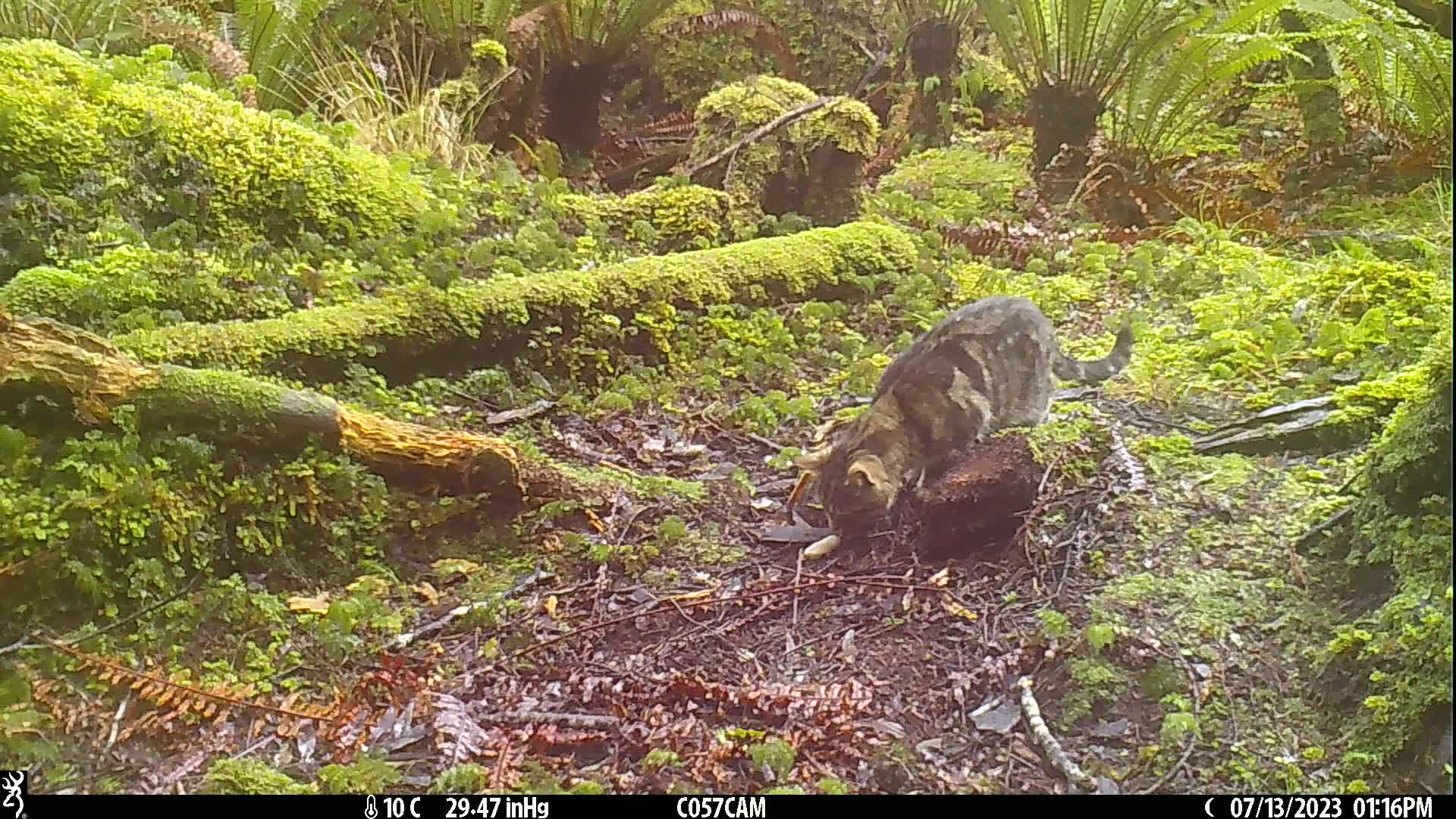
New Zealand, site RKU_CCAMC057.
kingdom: Animalia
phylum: Chordata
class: Mammalia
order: Carnivora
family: Felidae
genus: Felis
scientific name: Felis catus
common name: domestic cat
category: cat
Cat (domestic cat) (Felis catus).